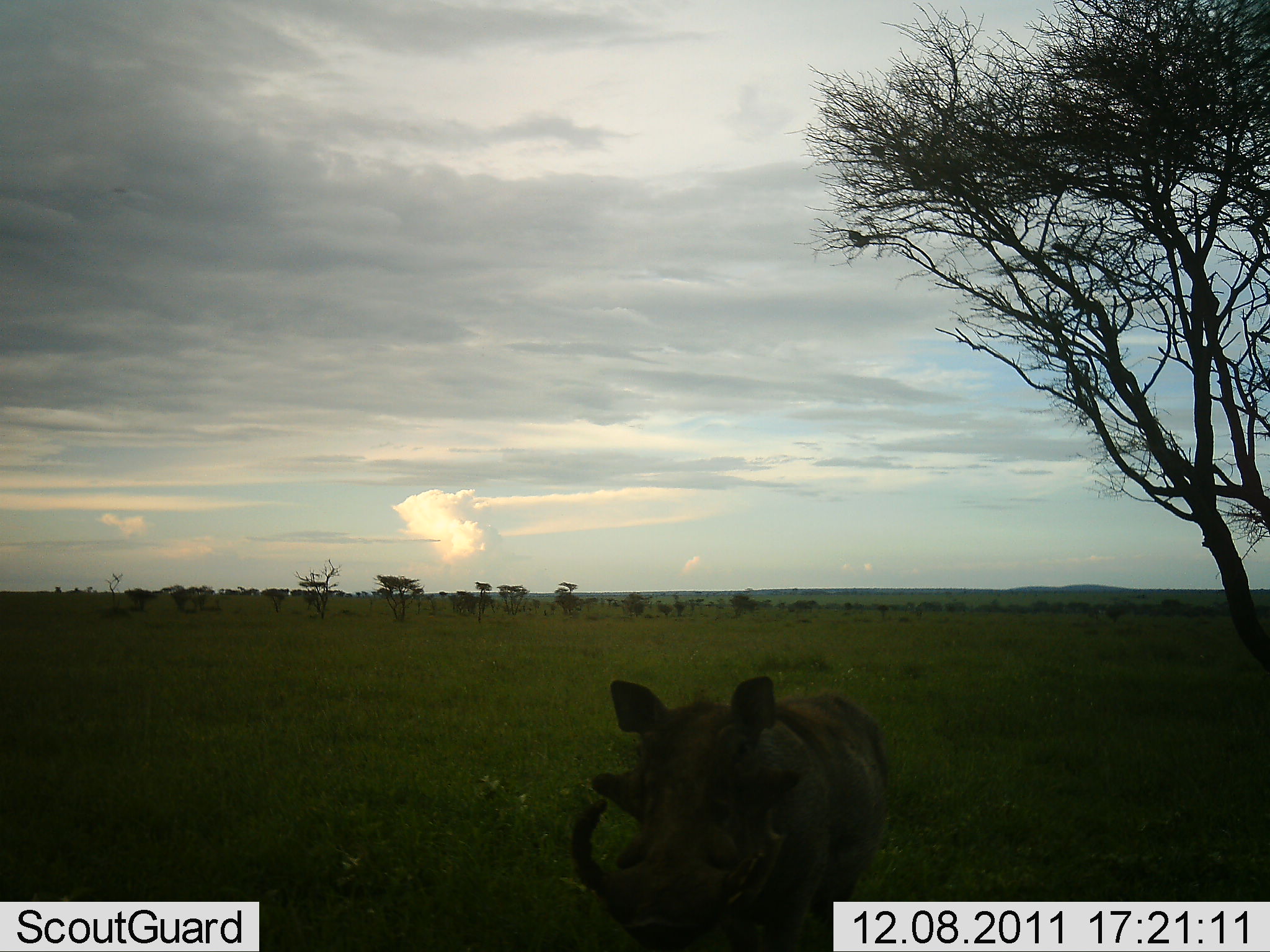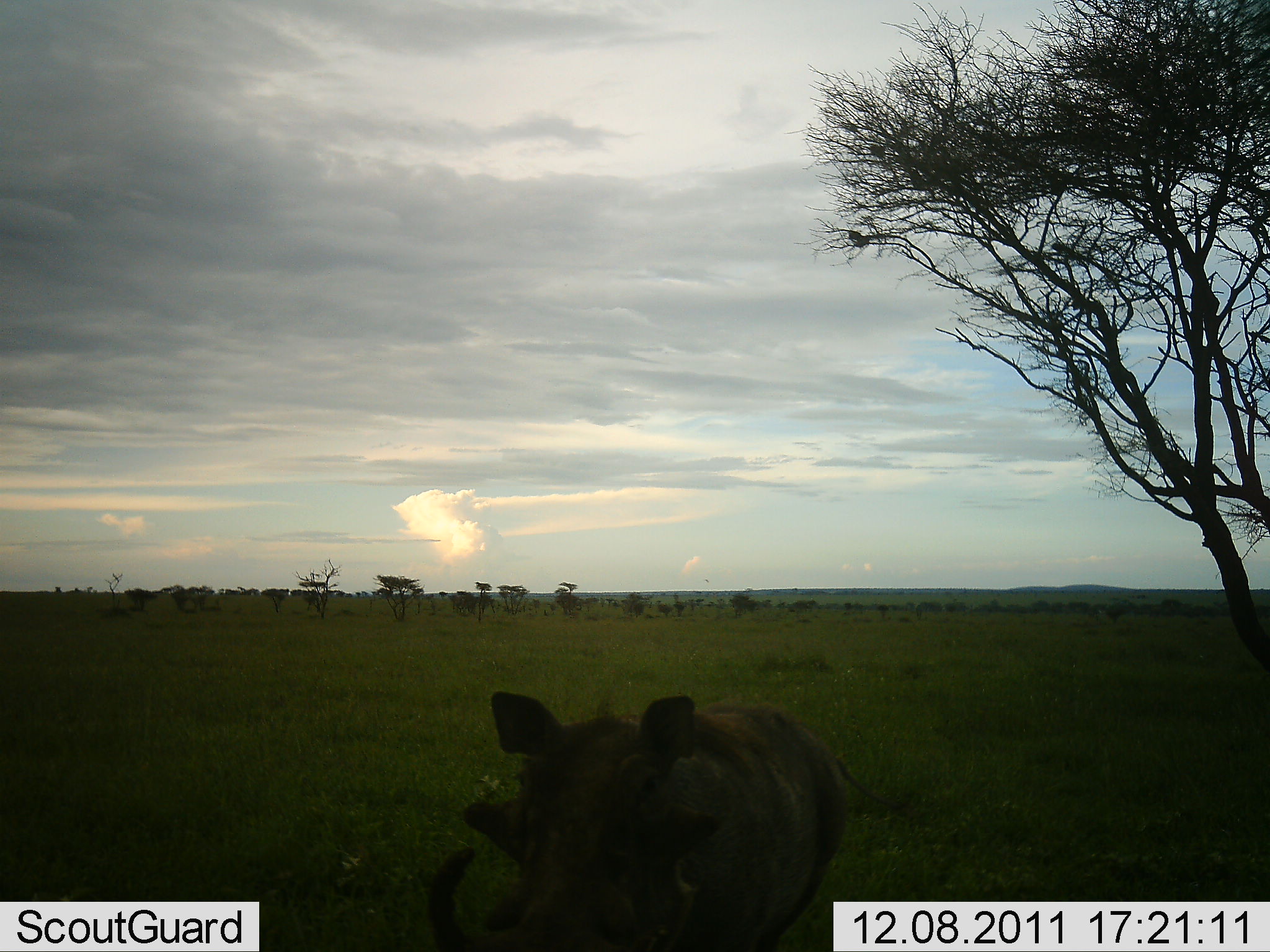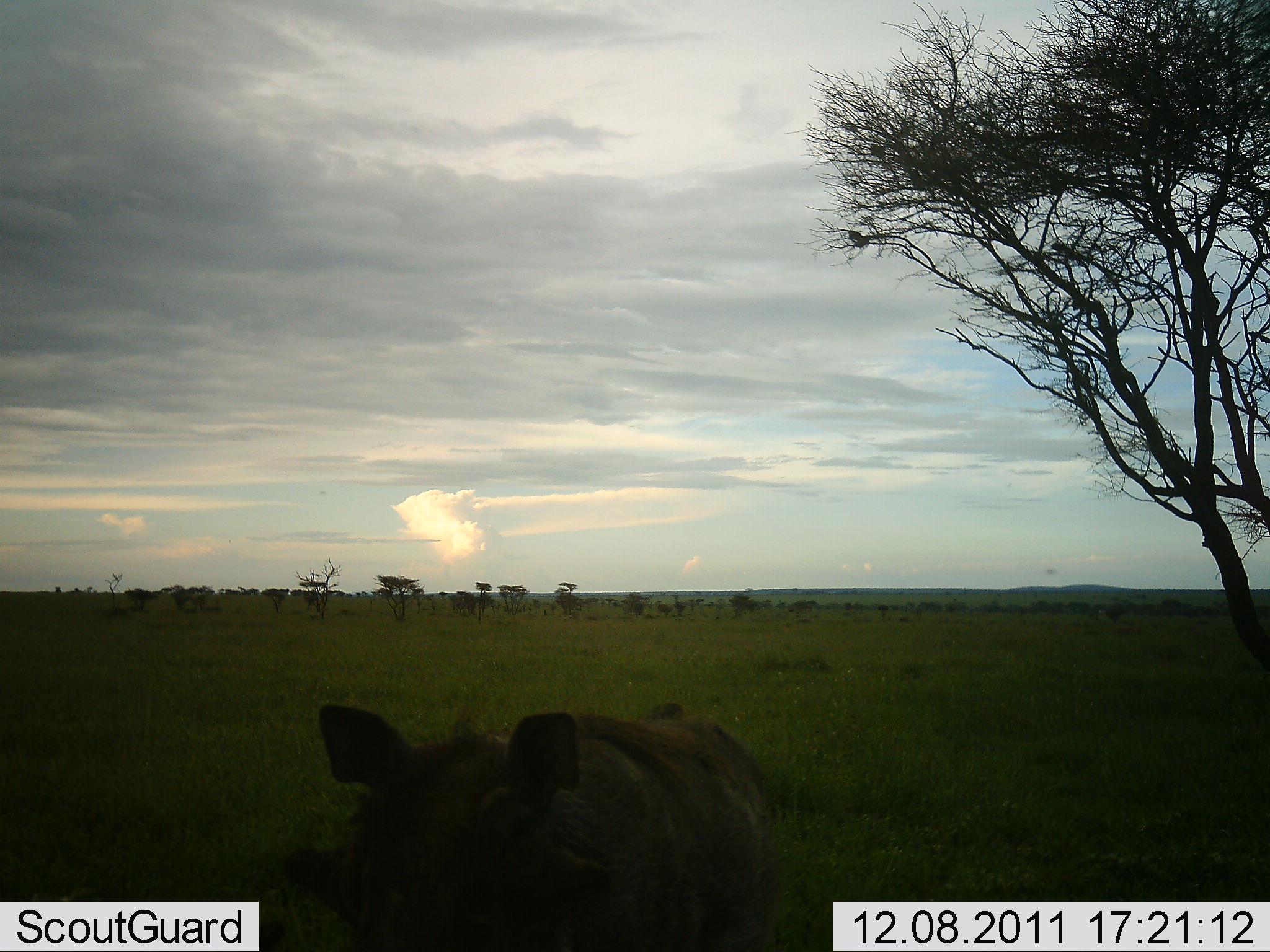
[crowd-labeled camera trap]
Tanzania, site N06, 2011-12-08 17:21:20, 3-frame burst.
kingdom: Animalia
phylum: Chordata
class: Mammalia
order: Artiodactyla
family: Suidae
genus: Phacochoerus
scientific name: Phacochoerus africanus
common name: warthog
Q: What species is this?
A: Warthog (Phacochoerus africanus).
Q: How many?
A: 1.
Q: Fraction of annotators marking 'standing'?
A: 0%.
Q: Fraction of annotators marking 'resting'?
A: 10%.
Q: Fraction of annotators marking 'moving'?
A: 90%.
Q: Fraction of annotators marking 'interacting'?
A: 10%.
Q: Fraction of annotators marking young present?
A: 0%.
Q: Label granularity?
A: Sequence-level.